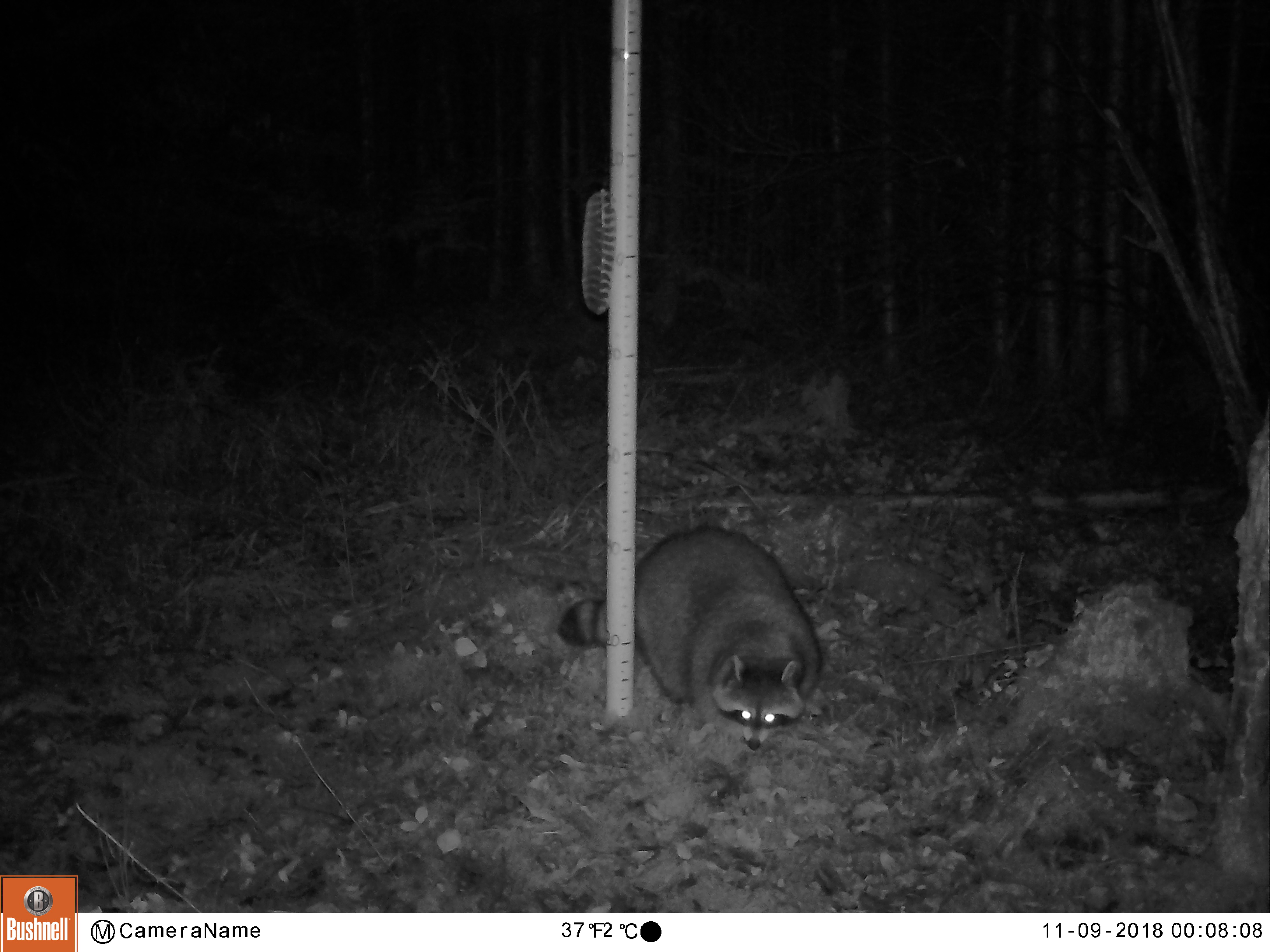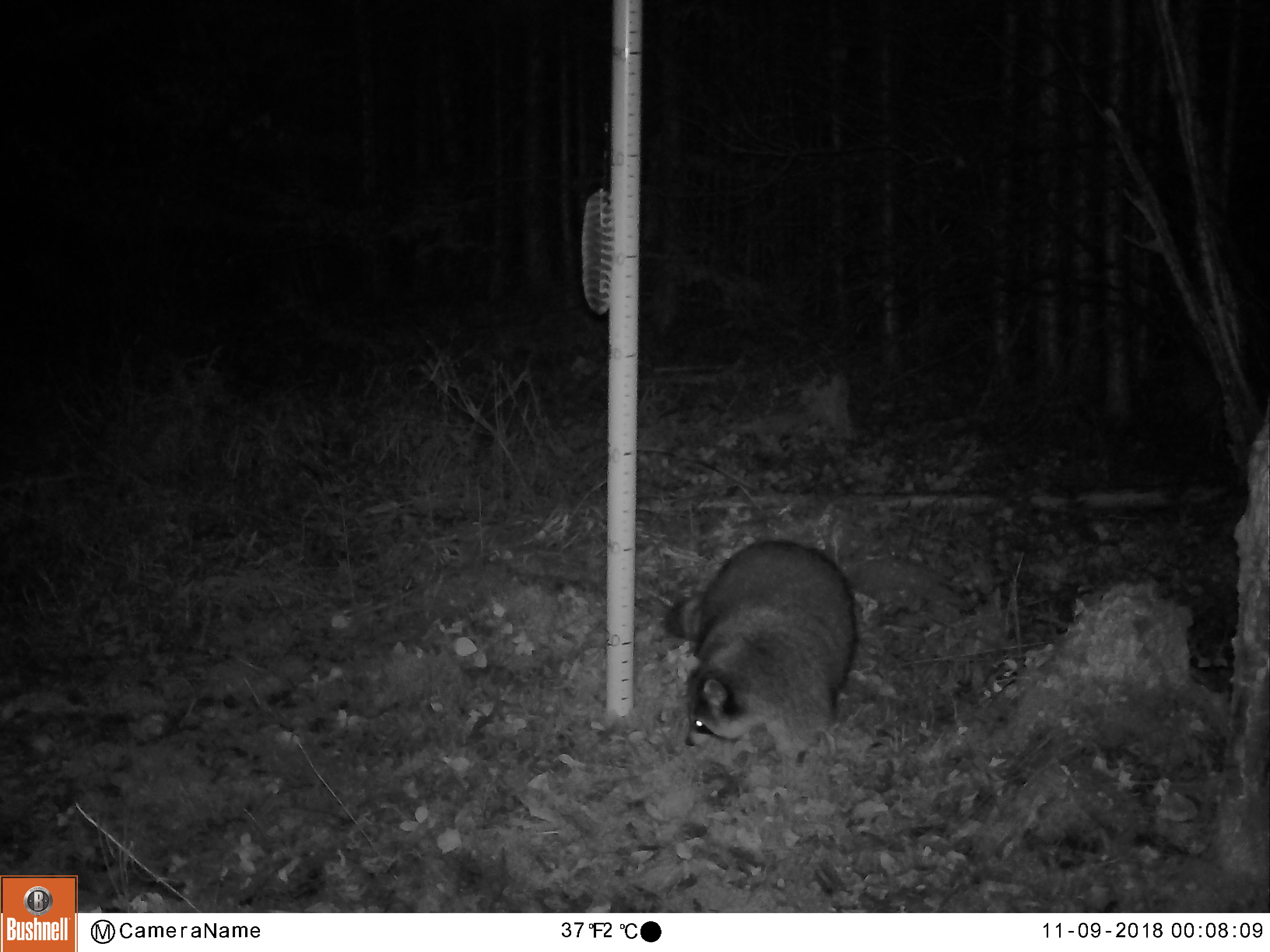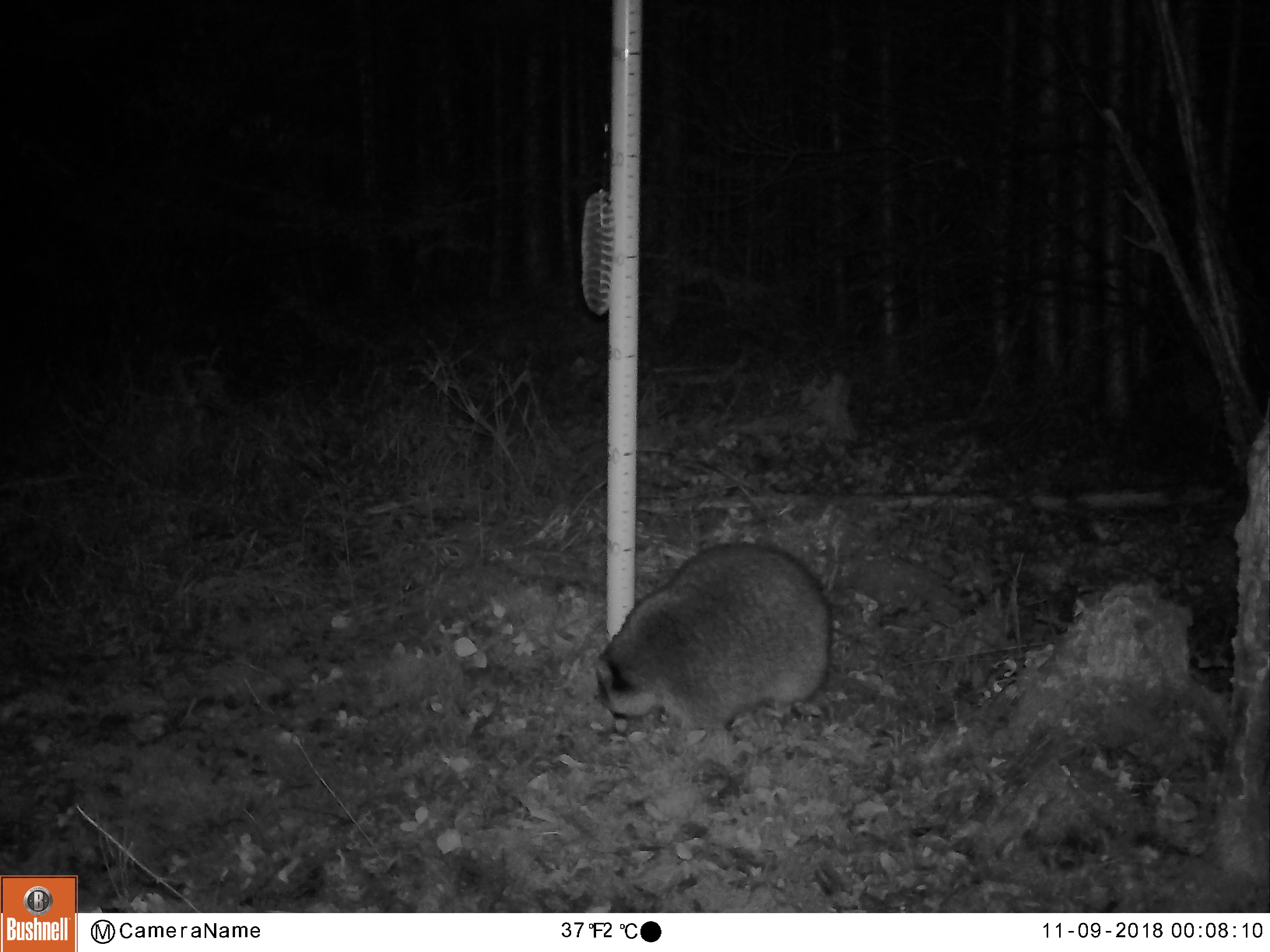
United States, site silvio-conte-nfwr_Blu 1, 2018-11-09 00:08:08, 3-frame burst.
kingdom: Animalia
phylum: Chordata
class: Mammalia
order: Carnivora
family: Procyonidae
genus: Procyon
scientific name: Procyon lotor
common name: raccoon